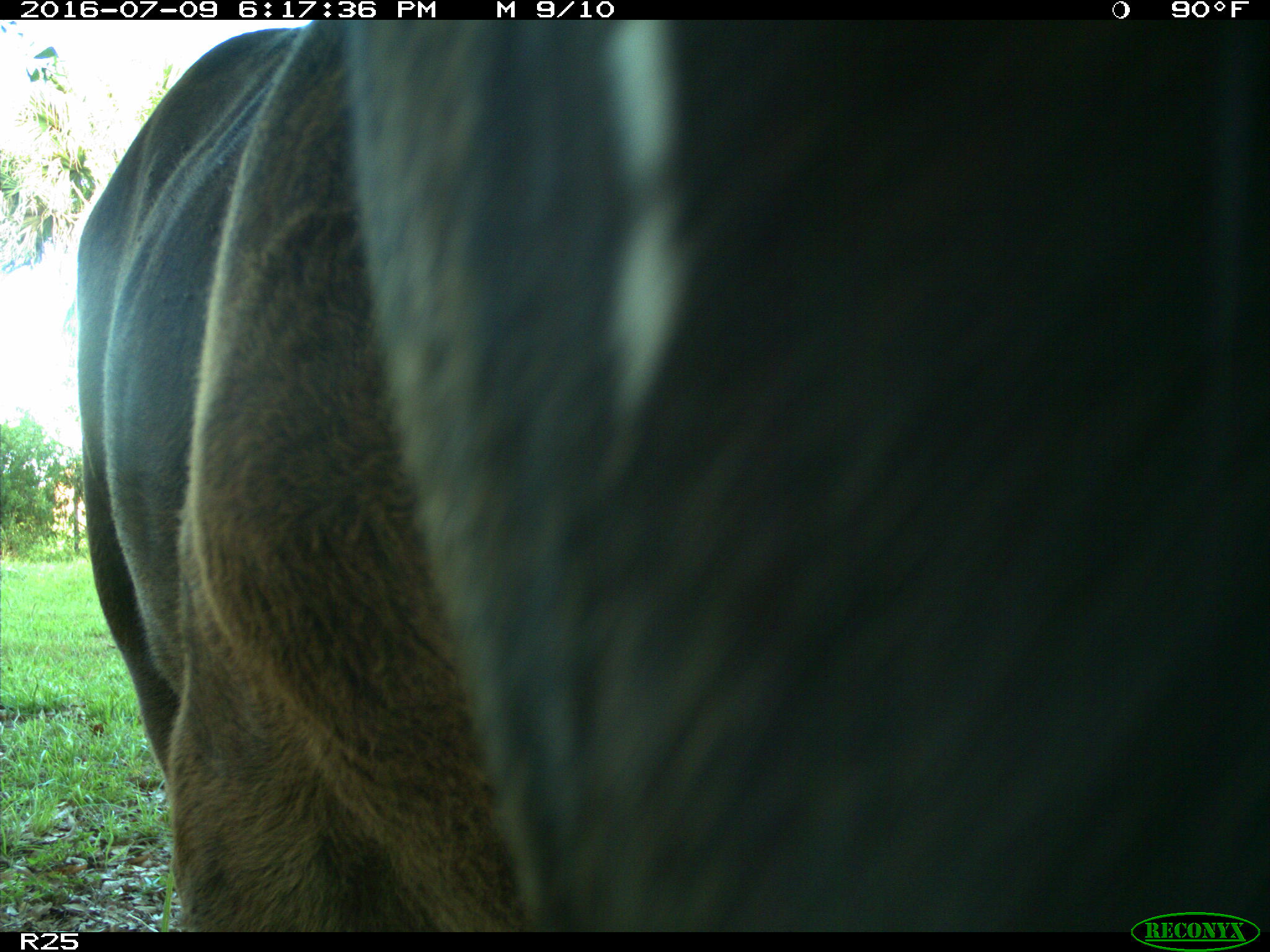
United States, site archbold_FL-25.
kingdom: Animalia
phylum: Chordata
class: Mammalia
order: Artiodactyla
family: Bovidae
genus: Bos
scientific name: Bos taurus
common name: domestic cow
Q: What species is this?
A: Bos taurus (domestic cow).